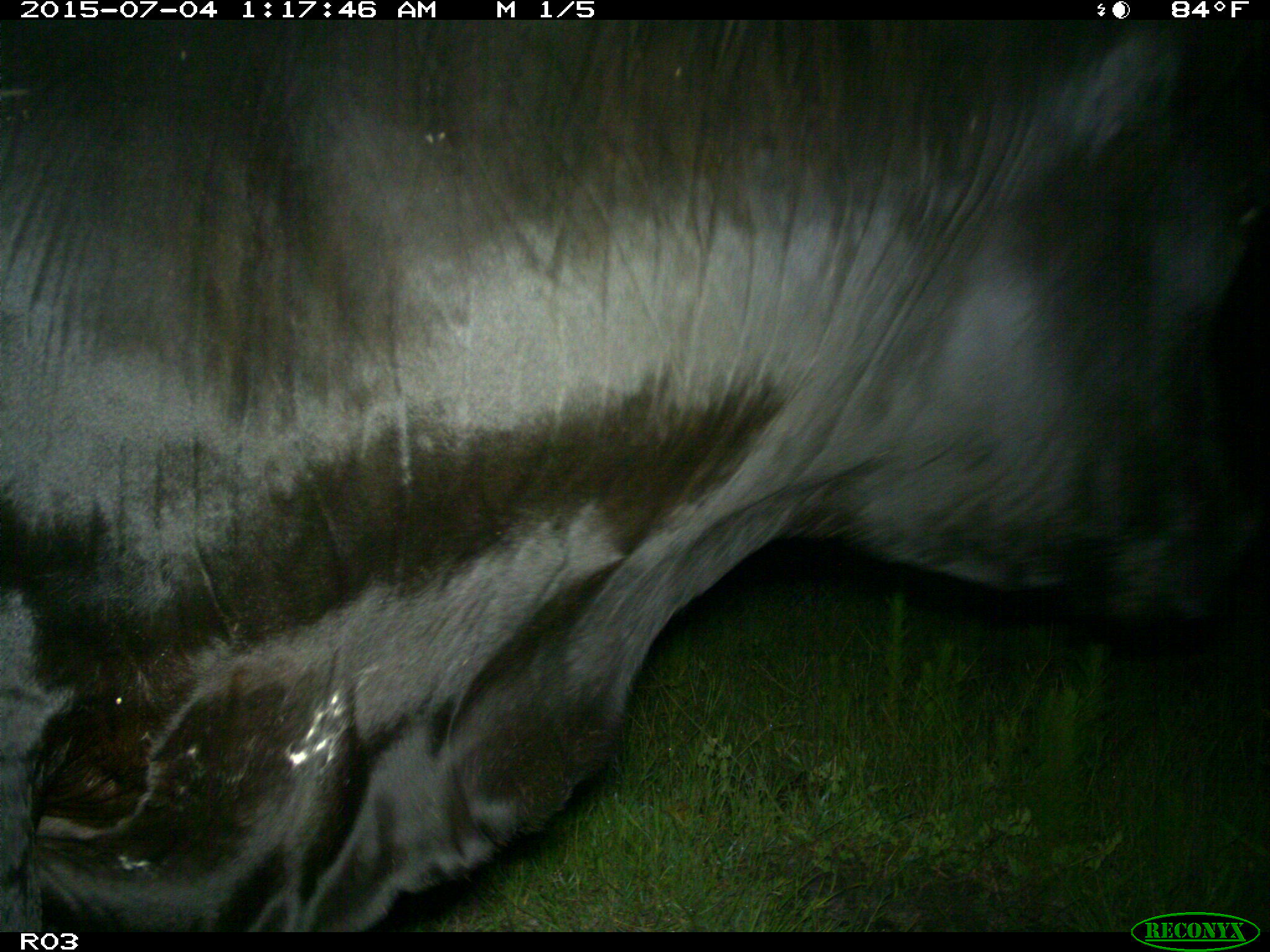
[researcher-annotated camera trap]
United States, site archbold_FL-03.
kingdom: Animalia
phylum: Chordata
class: Mammalia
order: Artiodactyla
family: Bovidae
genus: Bos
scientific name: Bos taurus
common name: domestic cow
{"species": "Bos taurus (domestic cow)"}